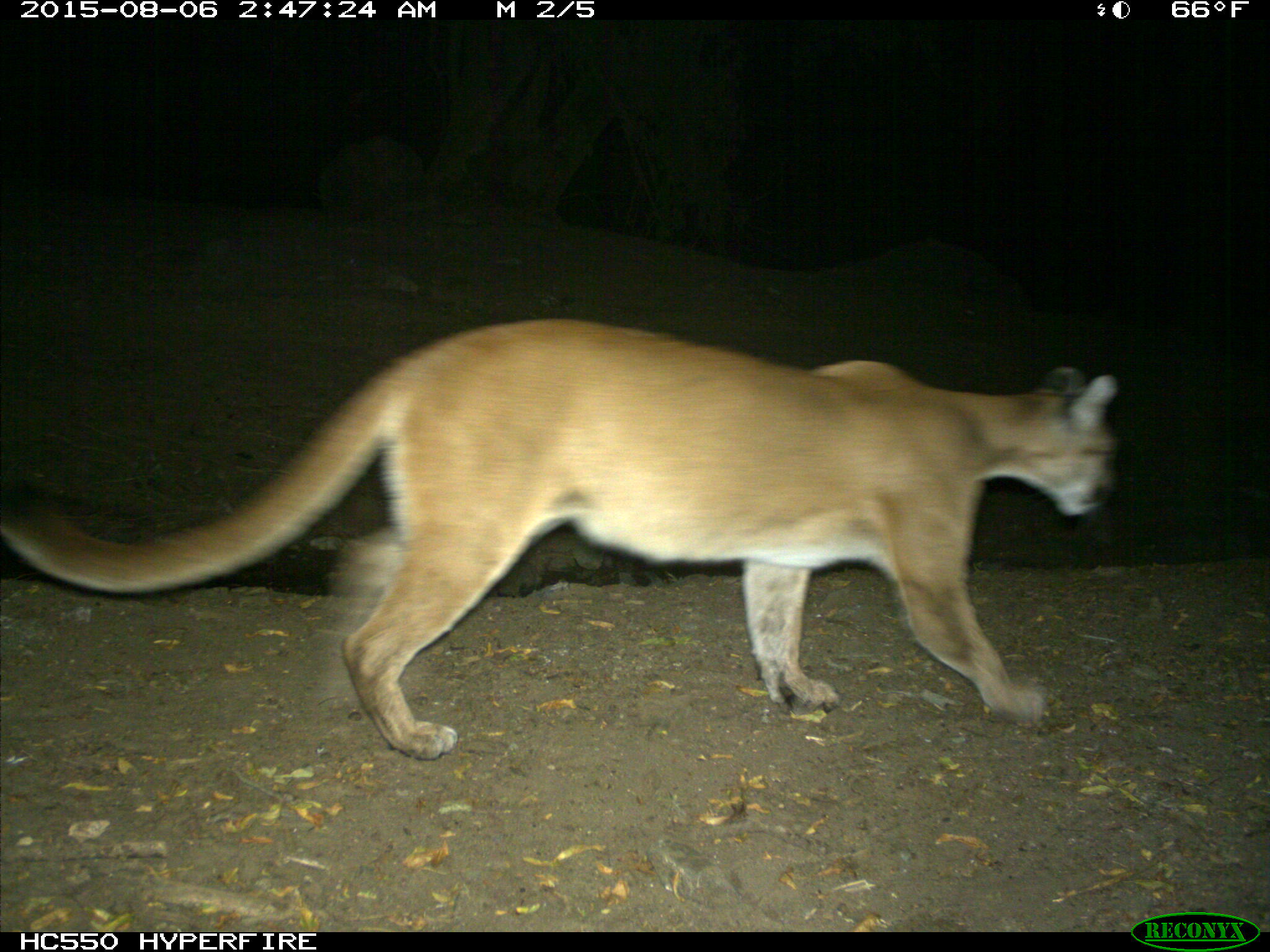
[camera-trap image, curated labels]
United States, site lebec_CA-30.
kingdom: Animalia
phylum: Chordata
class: Mammalia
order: Carnivora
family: Felidae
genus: Puma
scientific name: Puma concolor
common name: mountain lion